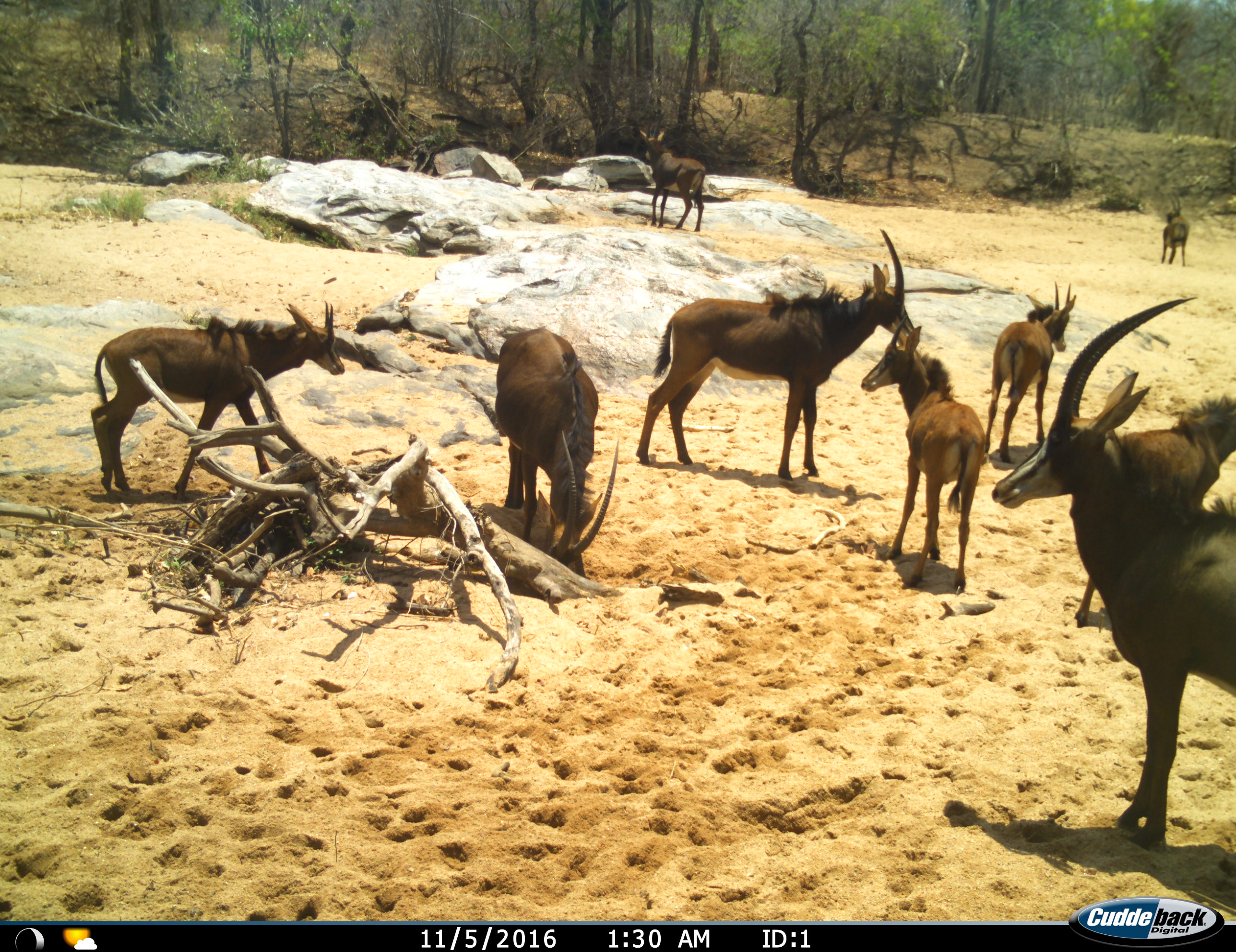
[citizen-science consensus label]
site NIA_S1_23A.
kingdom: Animalia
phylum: Chordata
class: Mammalia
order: Artiodactyla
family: Bovidae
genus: Hippotragus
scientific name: Hippotragus niger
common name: sable antelope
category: sable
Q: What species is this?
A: Sable (sable antelope) (Hippotragus niger).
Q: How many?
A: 9.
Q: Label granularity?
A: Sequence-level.